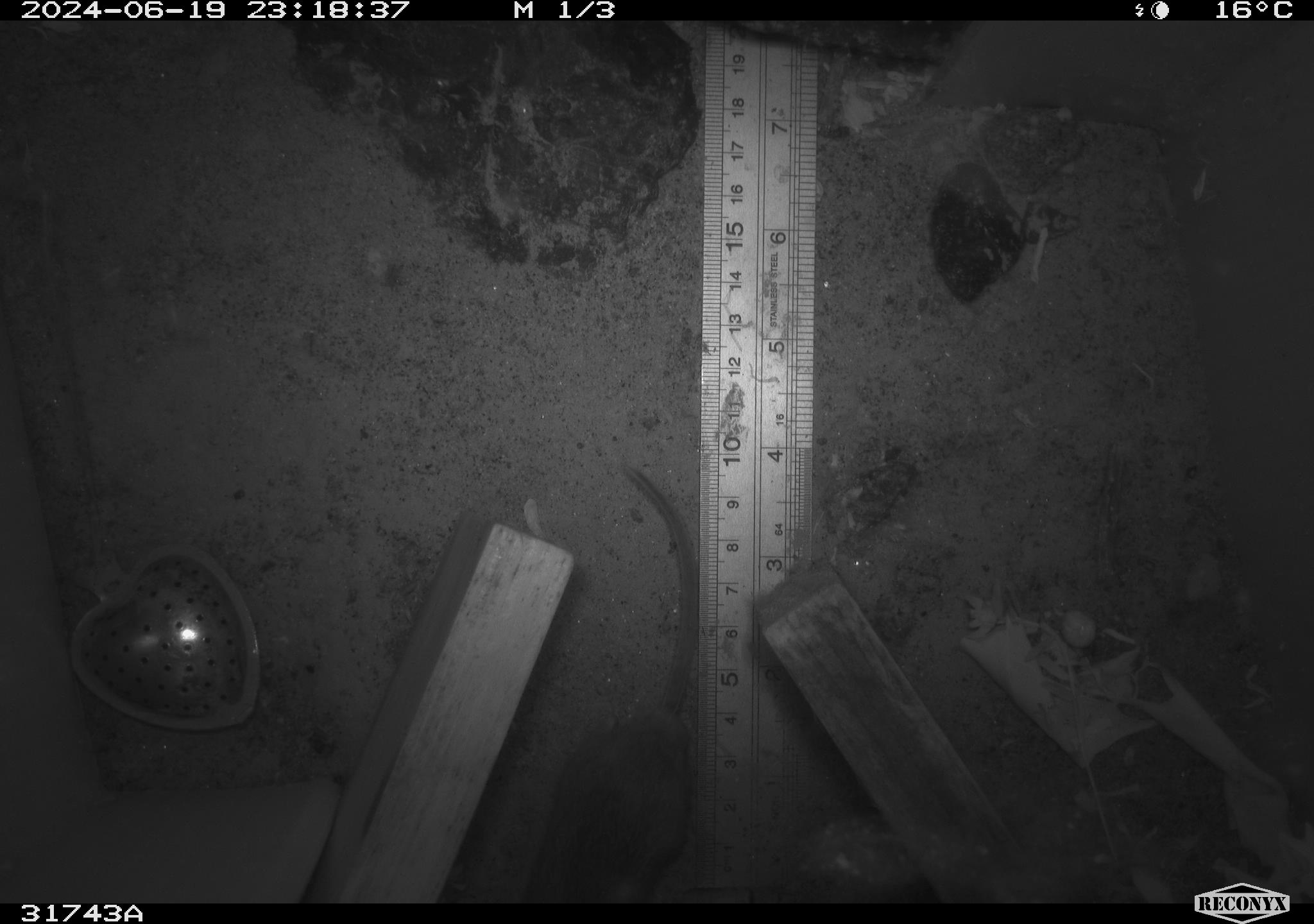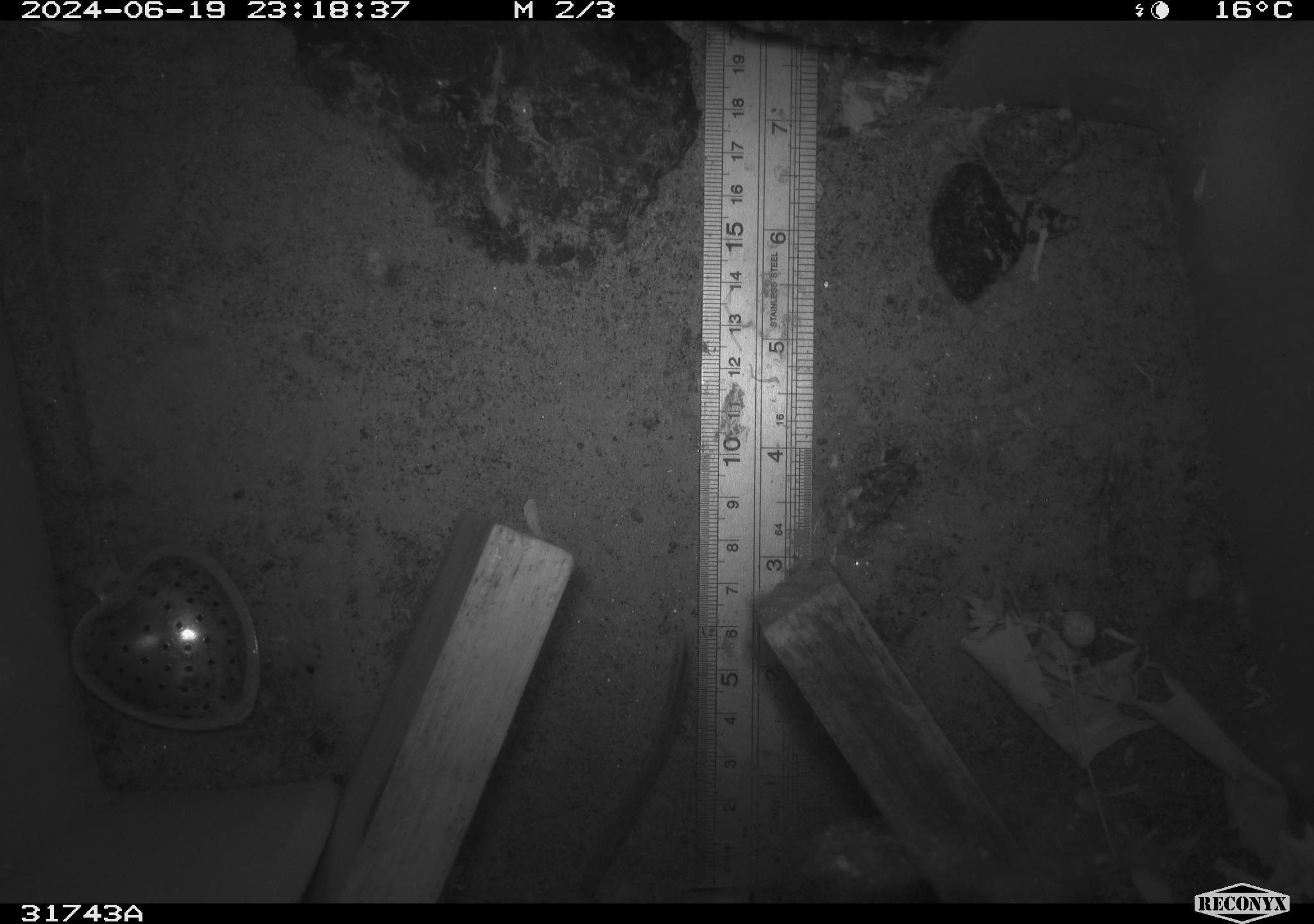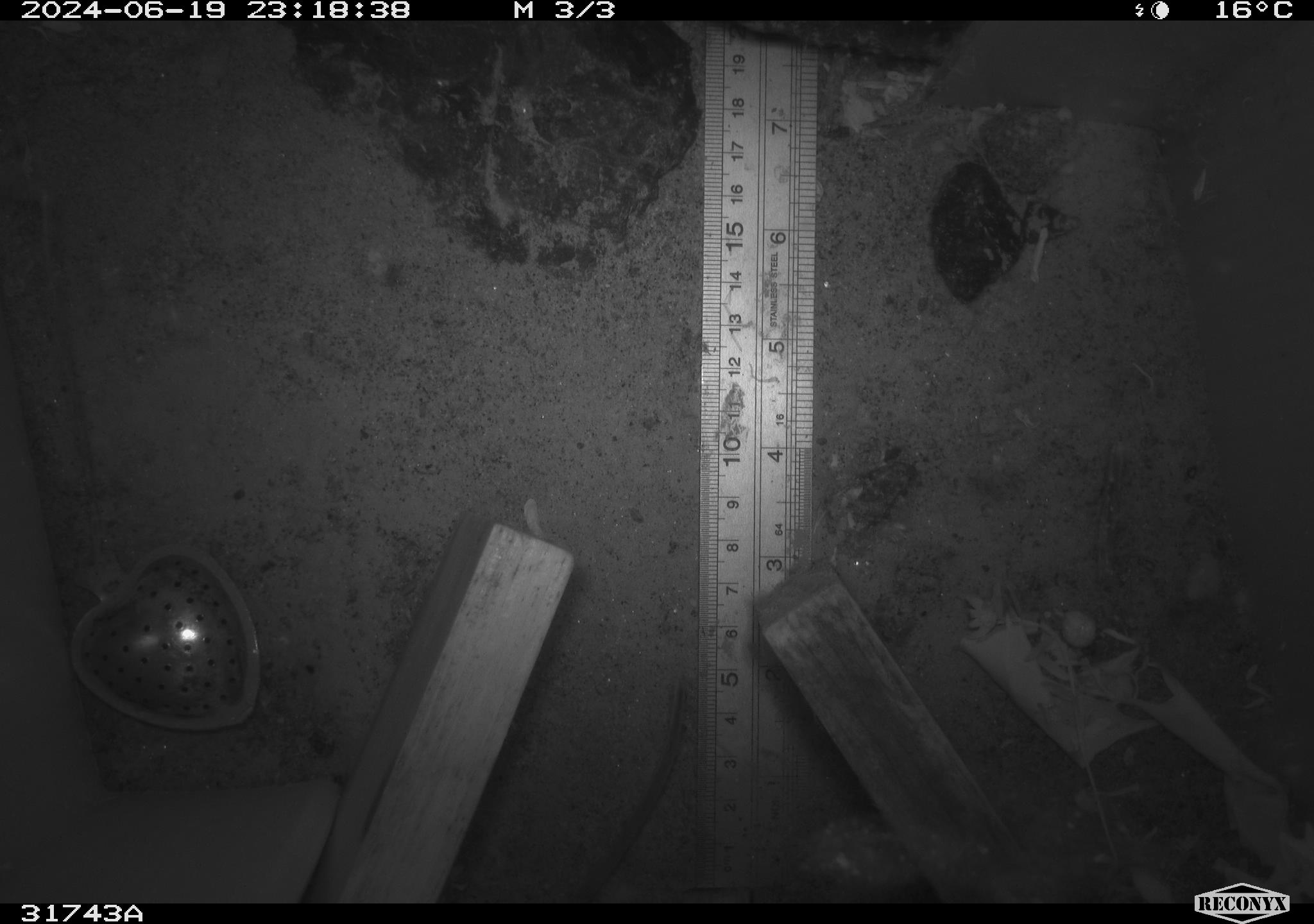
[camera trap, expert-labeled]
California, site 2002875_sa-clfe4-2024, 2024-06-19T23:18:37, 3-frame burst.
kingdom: Animalia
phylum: Chordata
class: Mammalia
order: Rodentia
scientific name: Rodentia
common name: mouse species